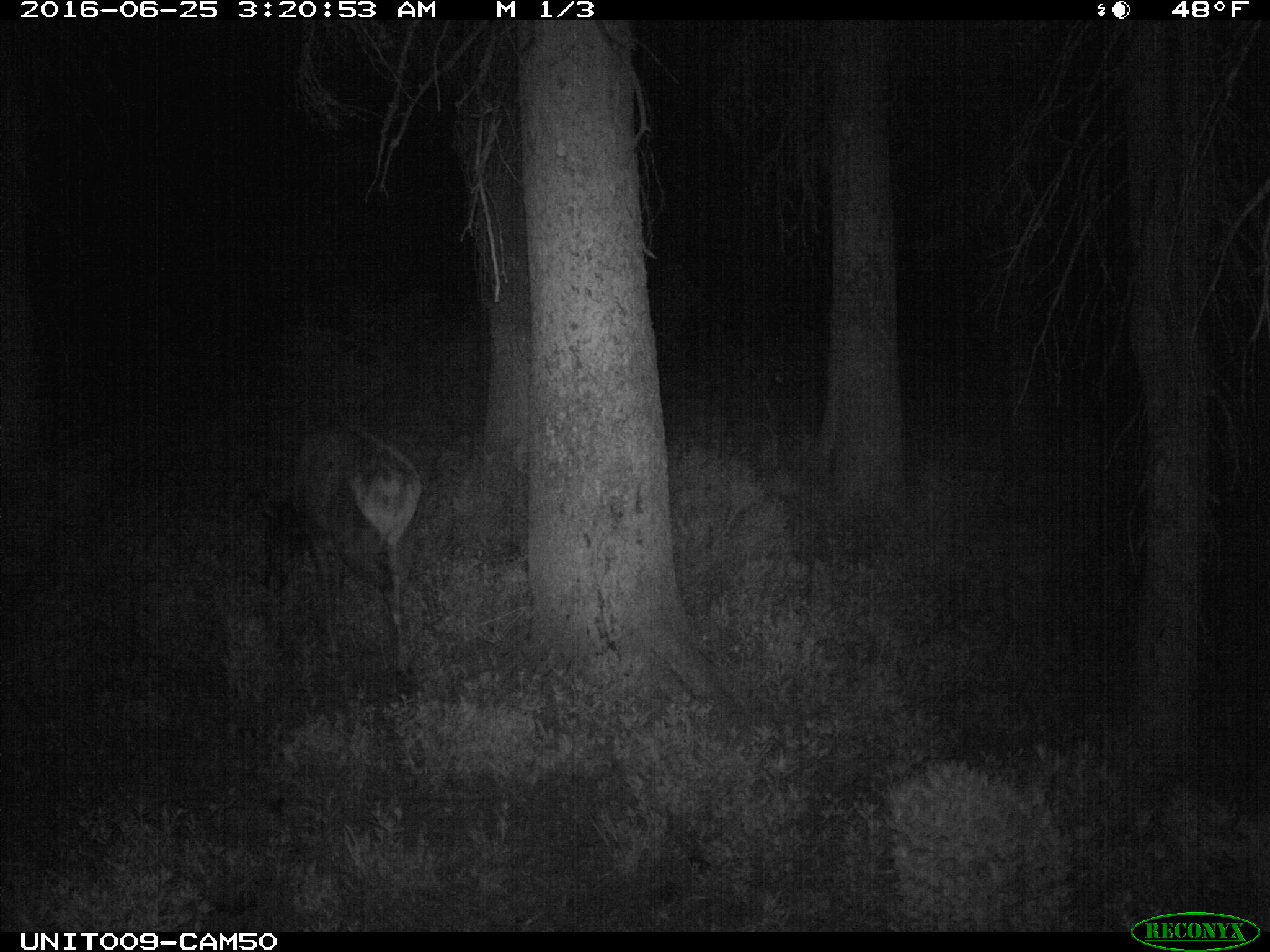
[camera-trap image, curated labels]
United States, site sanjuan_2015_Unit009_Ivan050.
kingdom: Animalia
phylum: Chordata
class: Mammalia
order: Artiodactyla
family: Cervidae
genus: Cervus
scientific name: Cervus elaphus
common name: red deer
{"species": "Cervus elaphus (red deer)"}